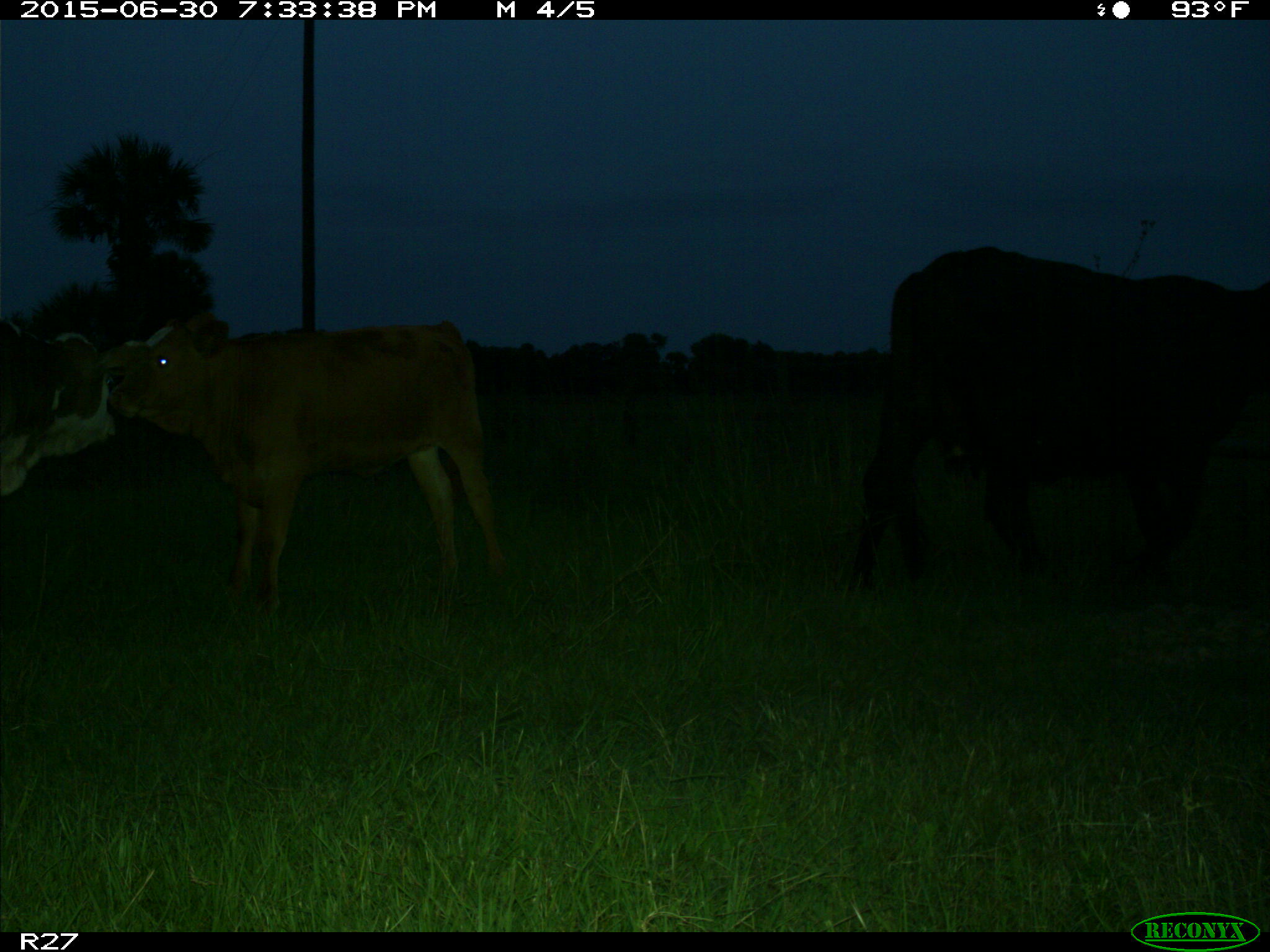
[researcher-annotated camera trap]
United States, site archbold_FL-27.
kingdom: Animalia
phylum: Chordata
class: Mammalia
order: Artiodactyla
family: Bovidae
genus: Bos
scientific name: Bos taurus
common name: domestic cow